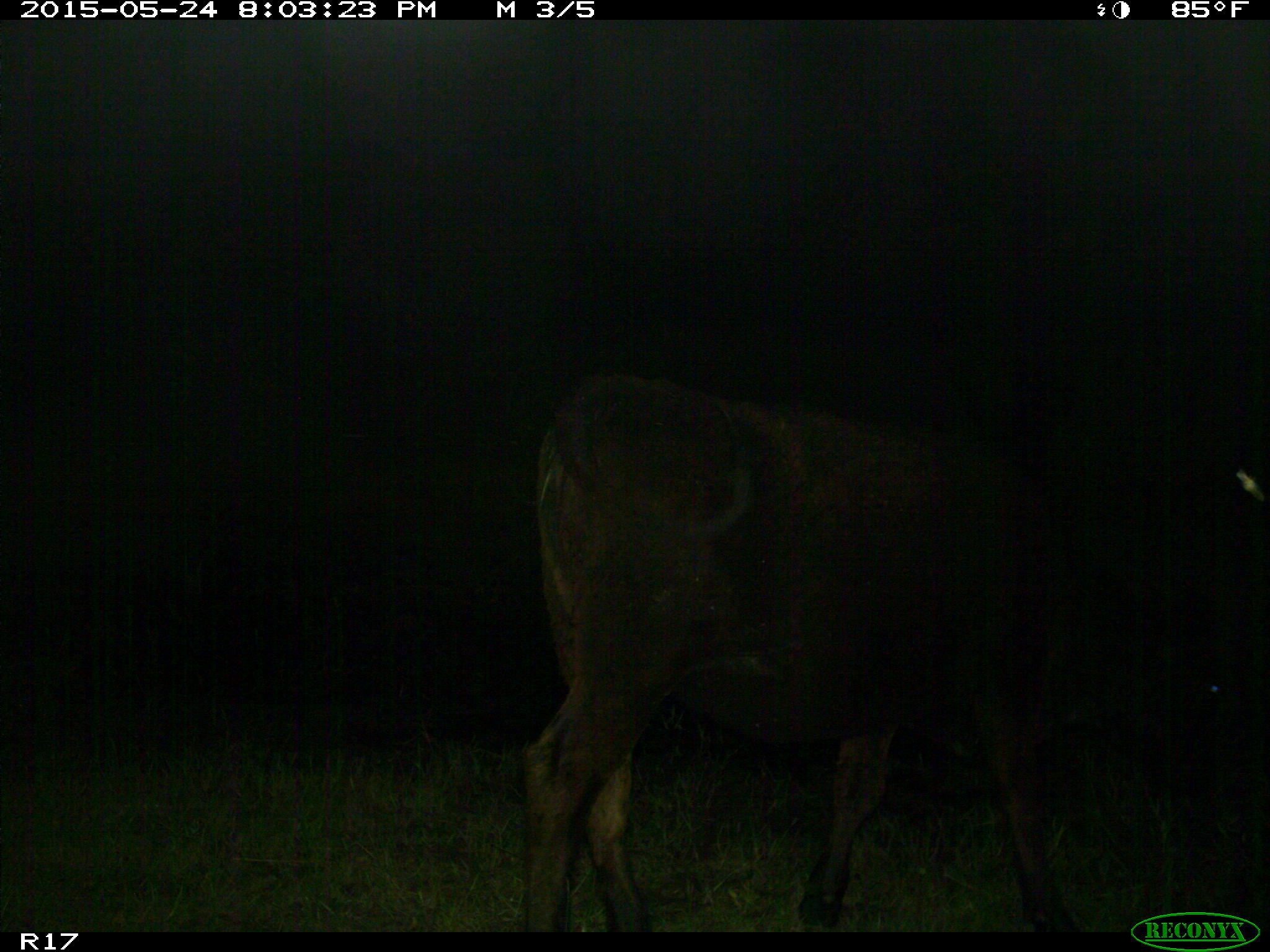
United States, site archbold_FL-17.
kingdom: Animalia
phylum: Chordata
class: Mammalia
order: Artiodactyla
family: Bovidae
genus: Bos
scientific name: Bos taurus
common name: domestic cow